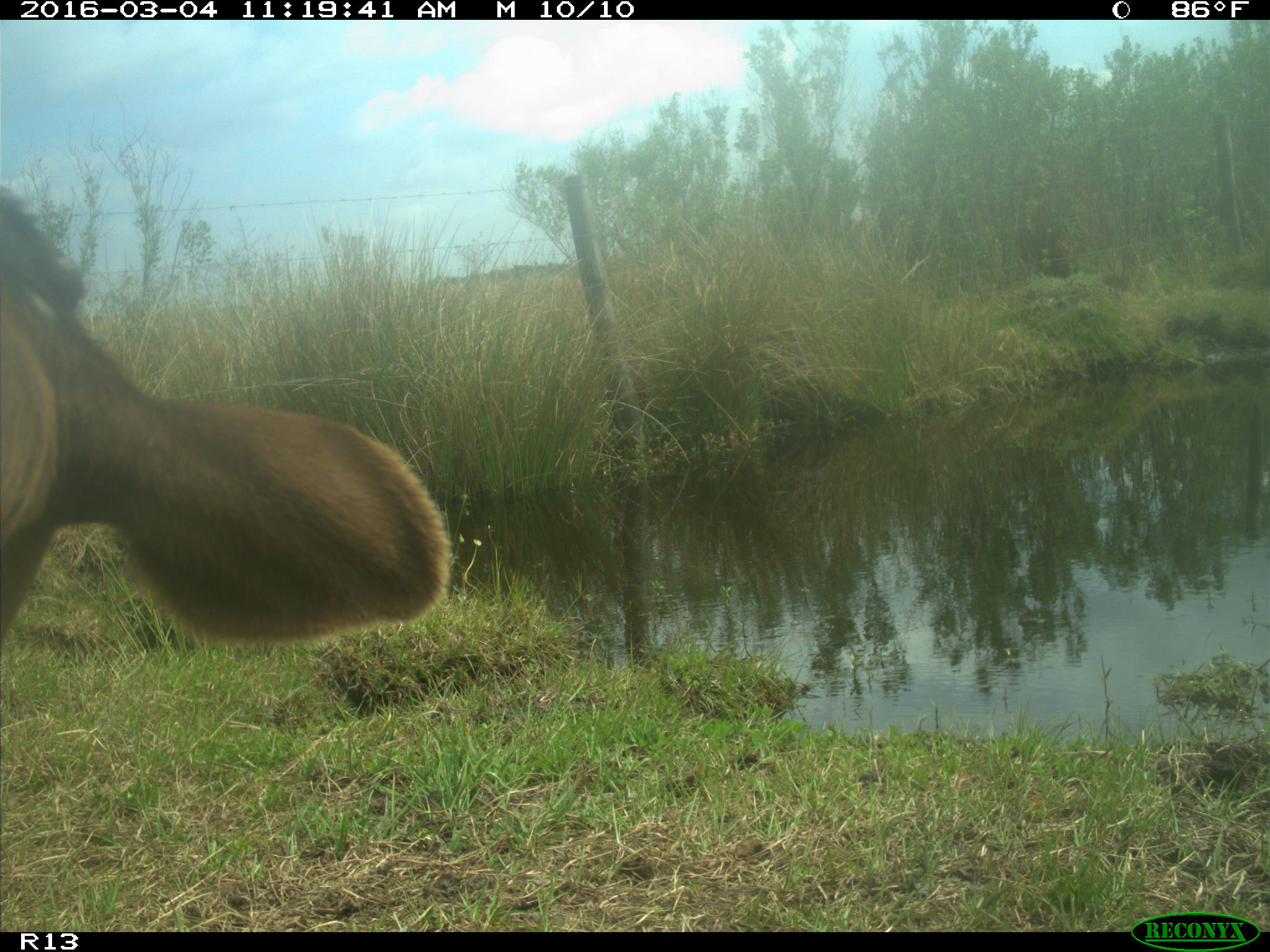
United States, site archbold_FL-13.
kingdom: Animalia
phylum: Chordata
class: Mammalia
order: Artiodactyla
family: Bovidae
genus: Bos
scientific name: Bos taurus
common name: domestic cow